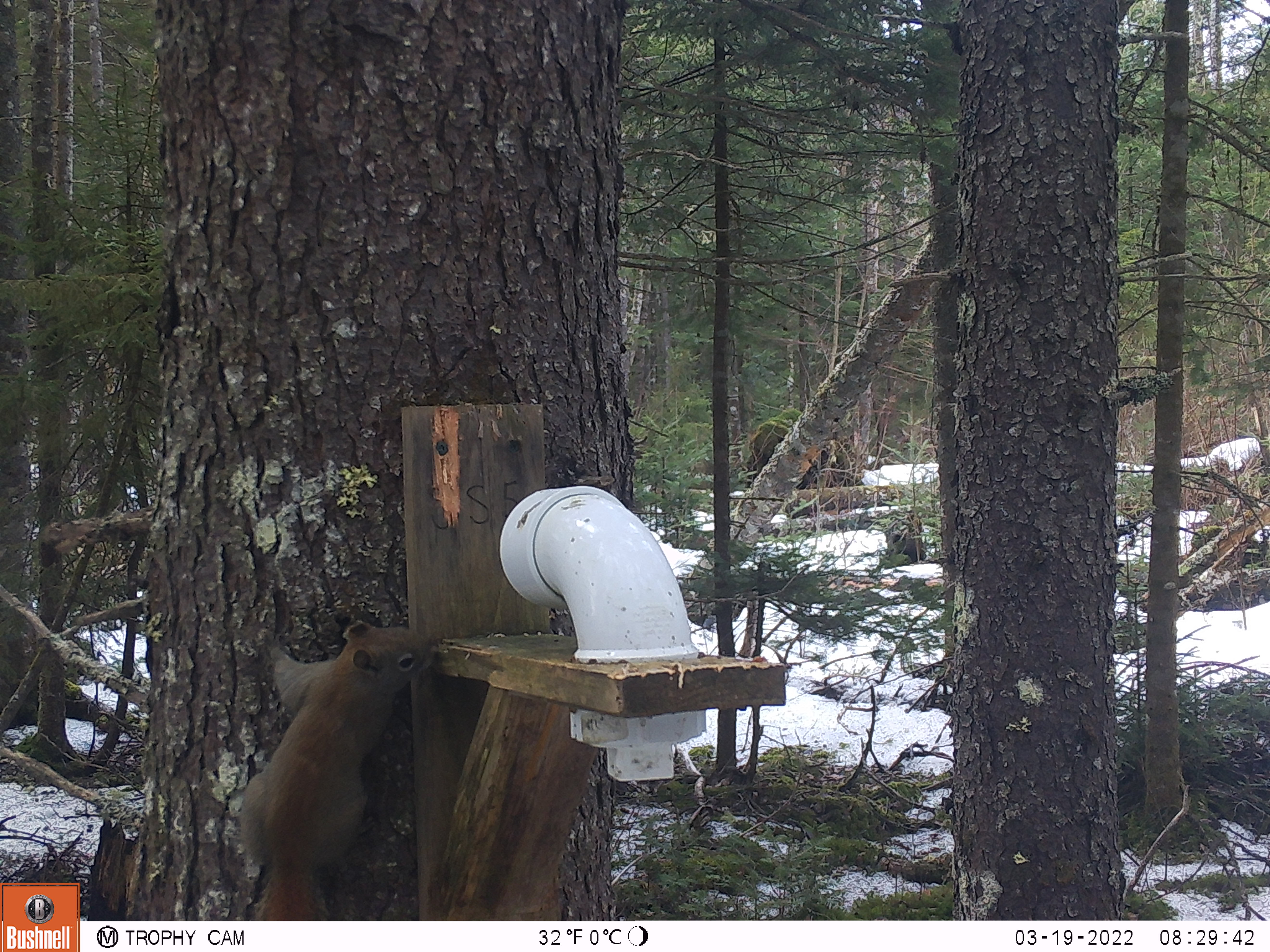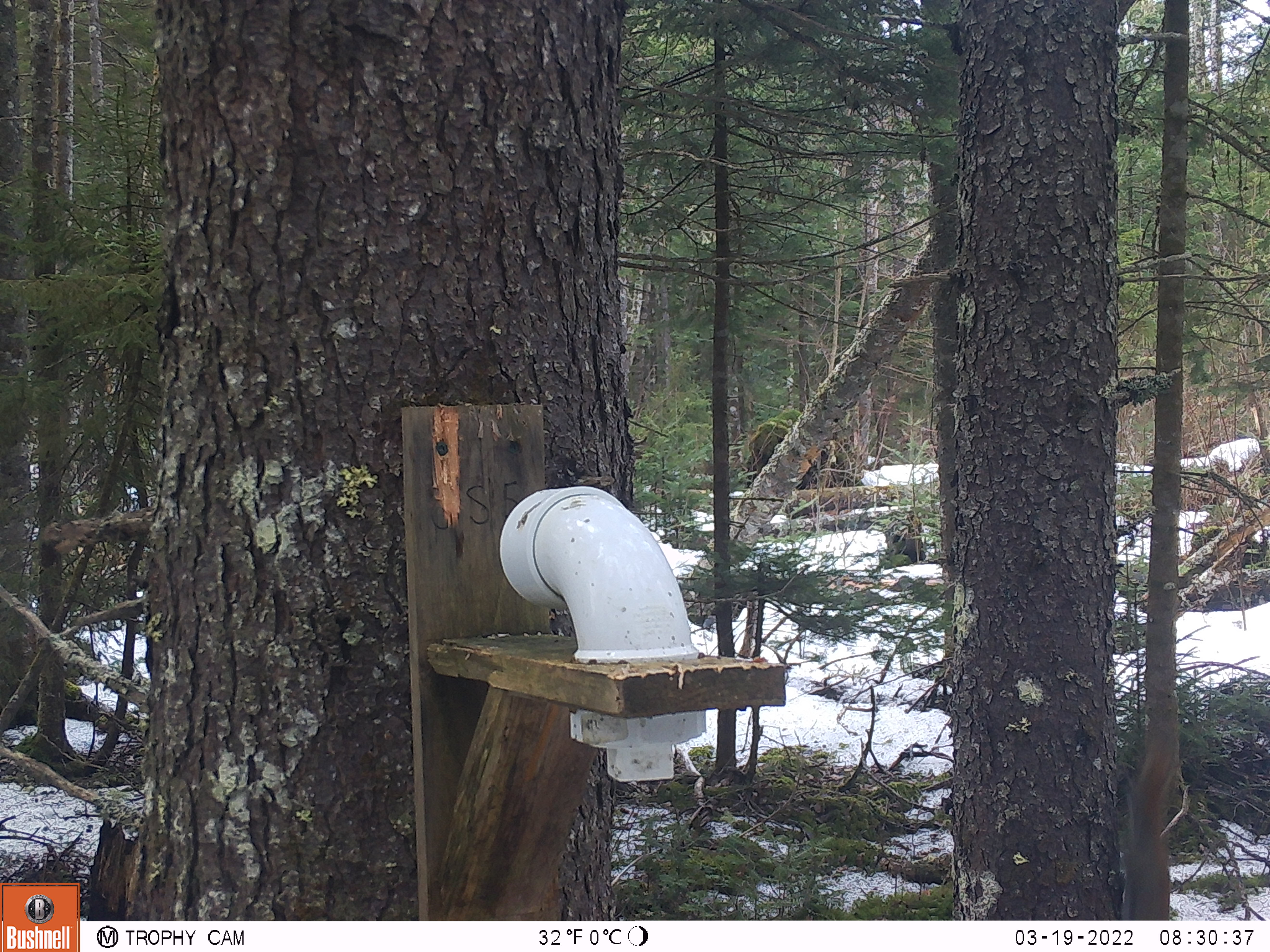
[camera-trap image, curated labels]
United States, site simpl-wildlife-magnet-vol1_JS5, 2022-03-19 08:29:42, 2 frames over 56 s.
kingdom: Animalia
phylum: Chordata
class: Mammalia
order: Rodentia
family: Sciuridae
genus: Tamiasciurus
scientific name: Tamiasciurus hudsonicus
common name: red squirrel